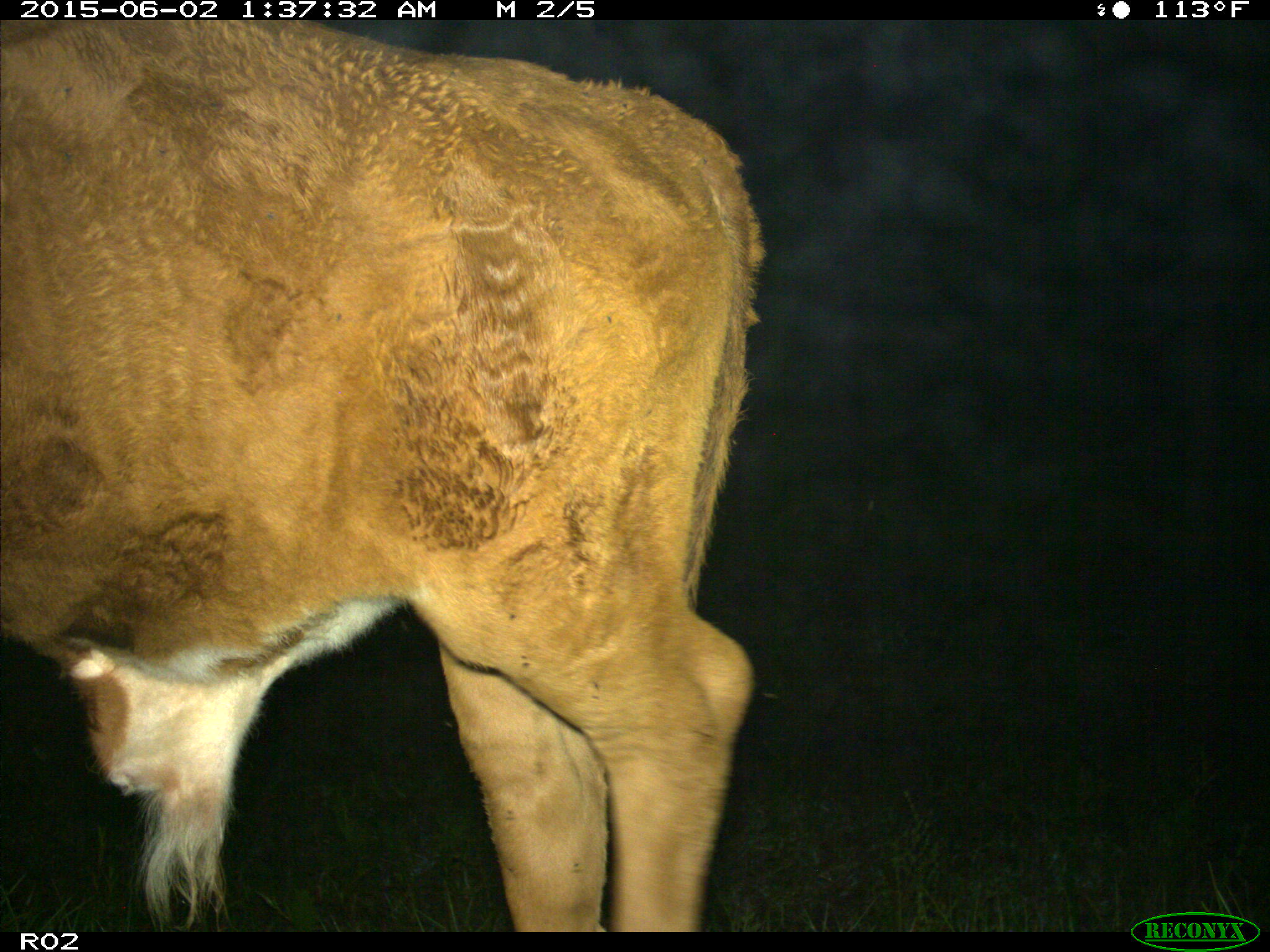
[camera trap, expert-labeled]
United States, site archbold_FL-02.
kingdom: Animalia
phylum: Chordata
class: Mammalia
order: Artiodactyla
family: Bovidae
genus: Bos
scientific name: Bos taurus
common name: domestic cow